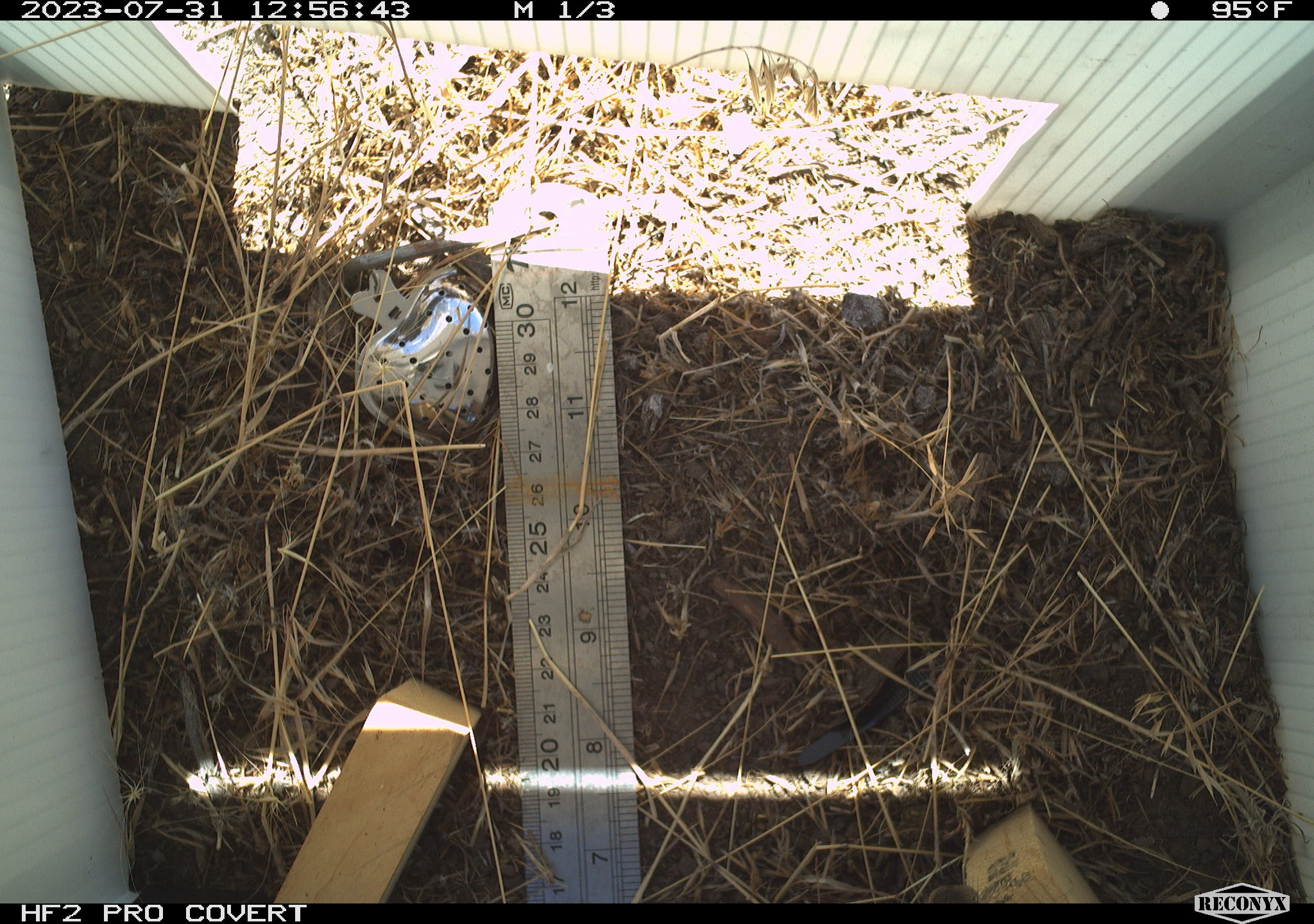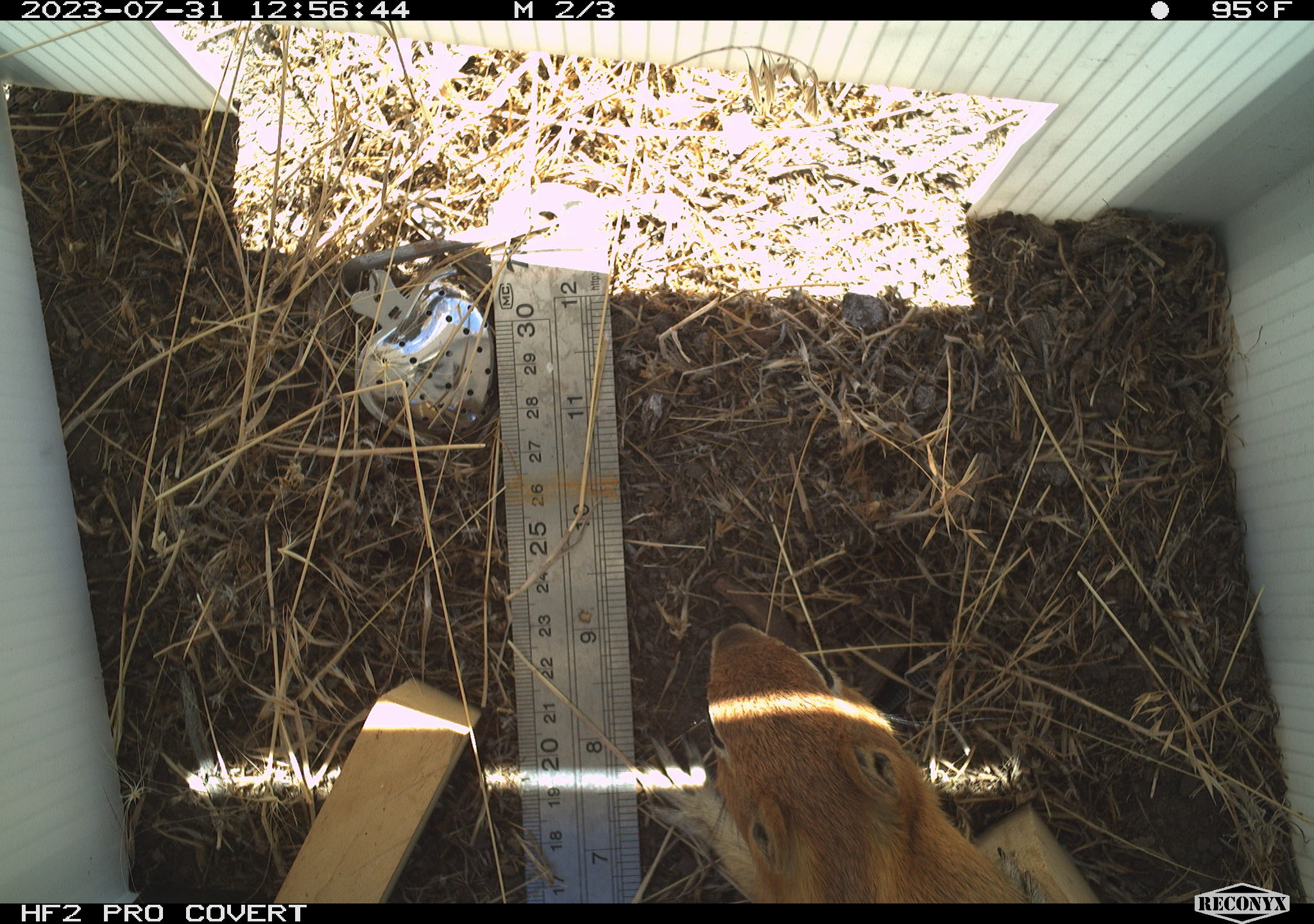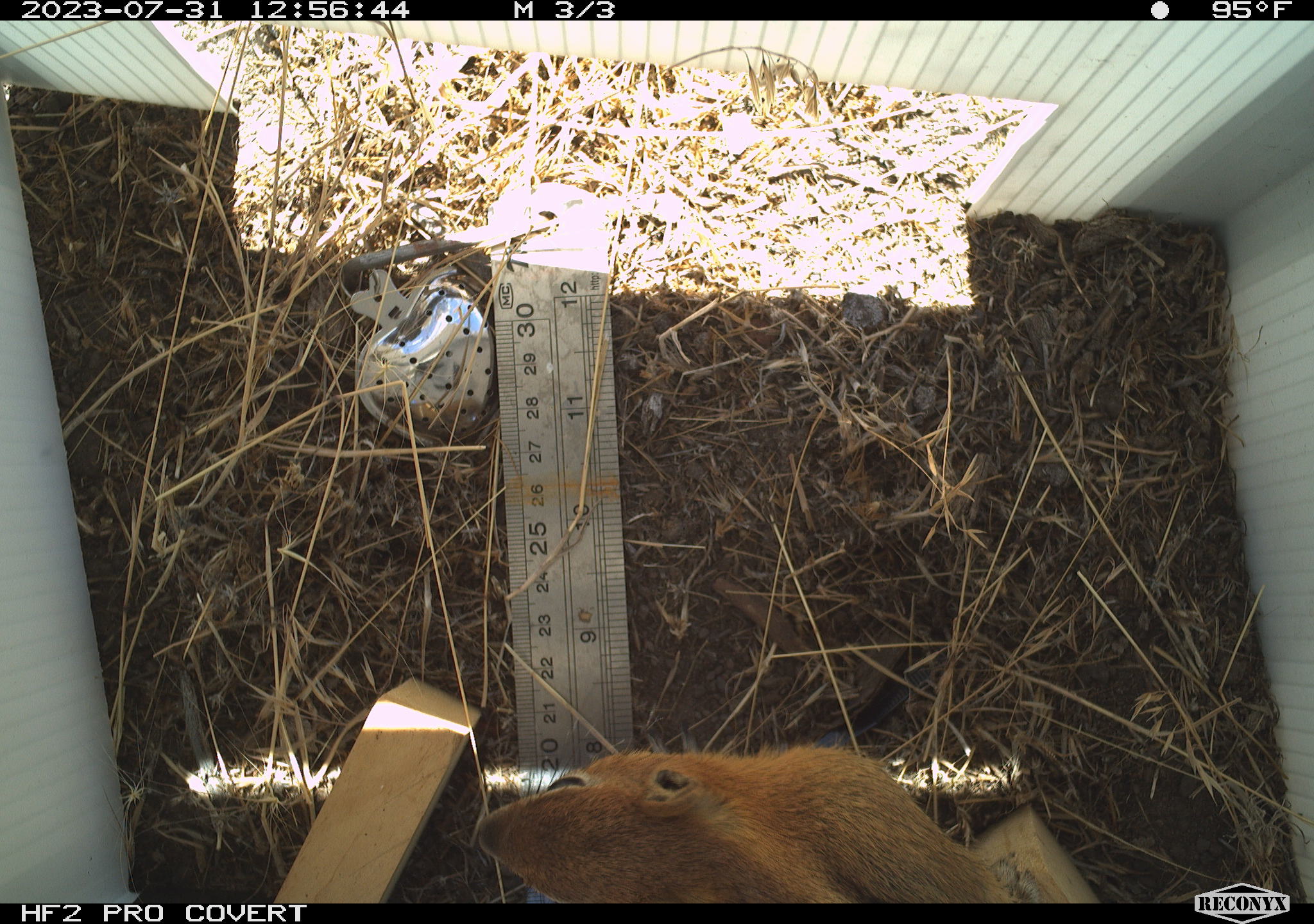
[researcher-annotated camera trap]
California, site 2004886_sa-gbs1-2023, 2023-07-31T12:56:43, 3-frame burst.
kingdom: Animalia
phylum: Chordata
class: Mammalia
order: Rodentia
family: Sciuridae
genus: Callospermophilus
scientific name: Callospermophilus lateralis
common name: golden mantled ground squirrel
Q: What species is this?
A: Golden mantled ground squirrel (Callospermophilus lateralis).